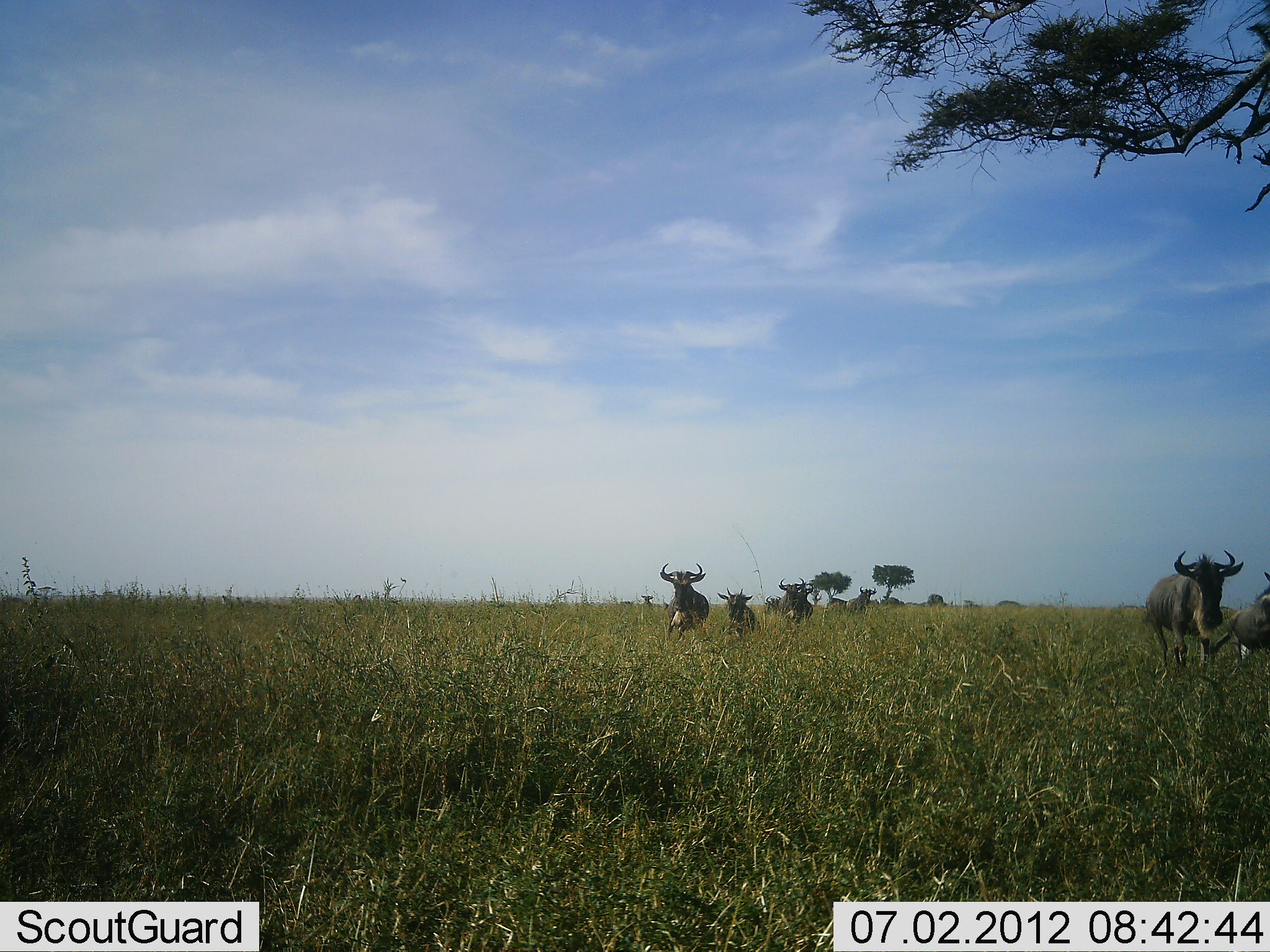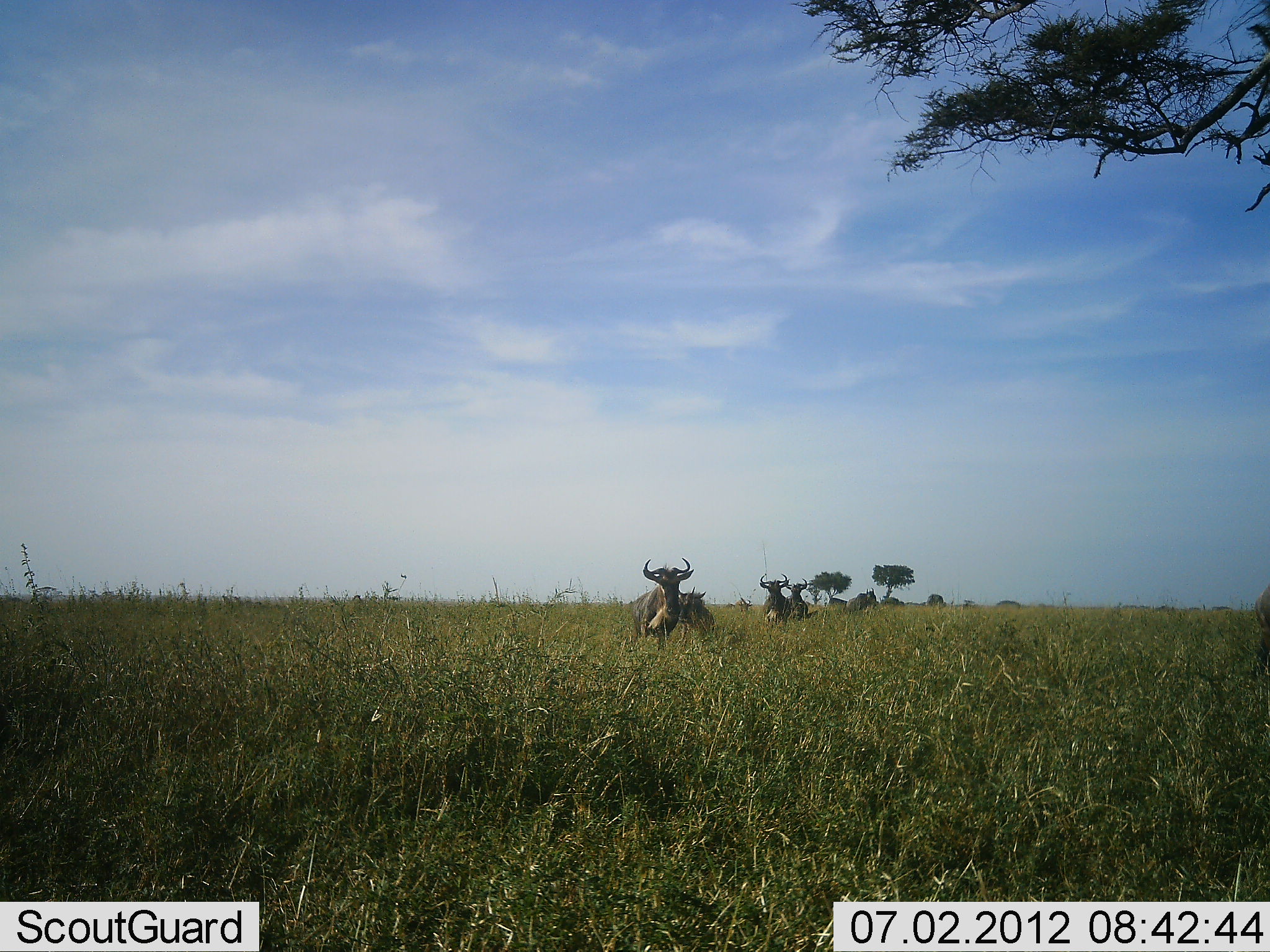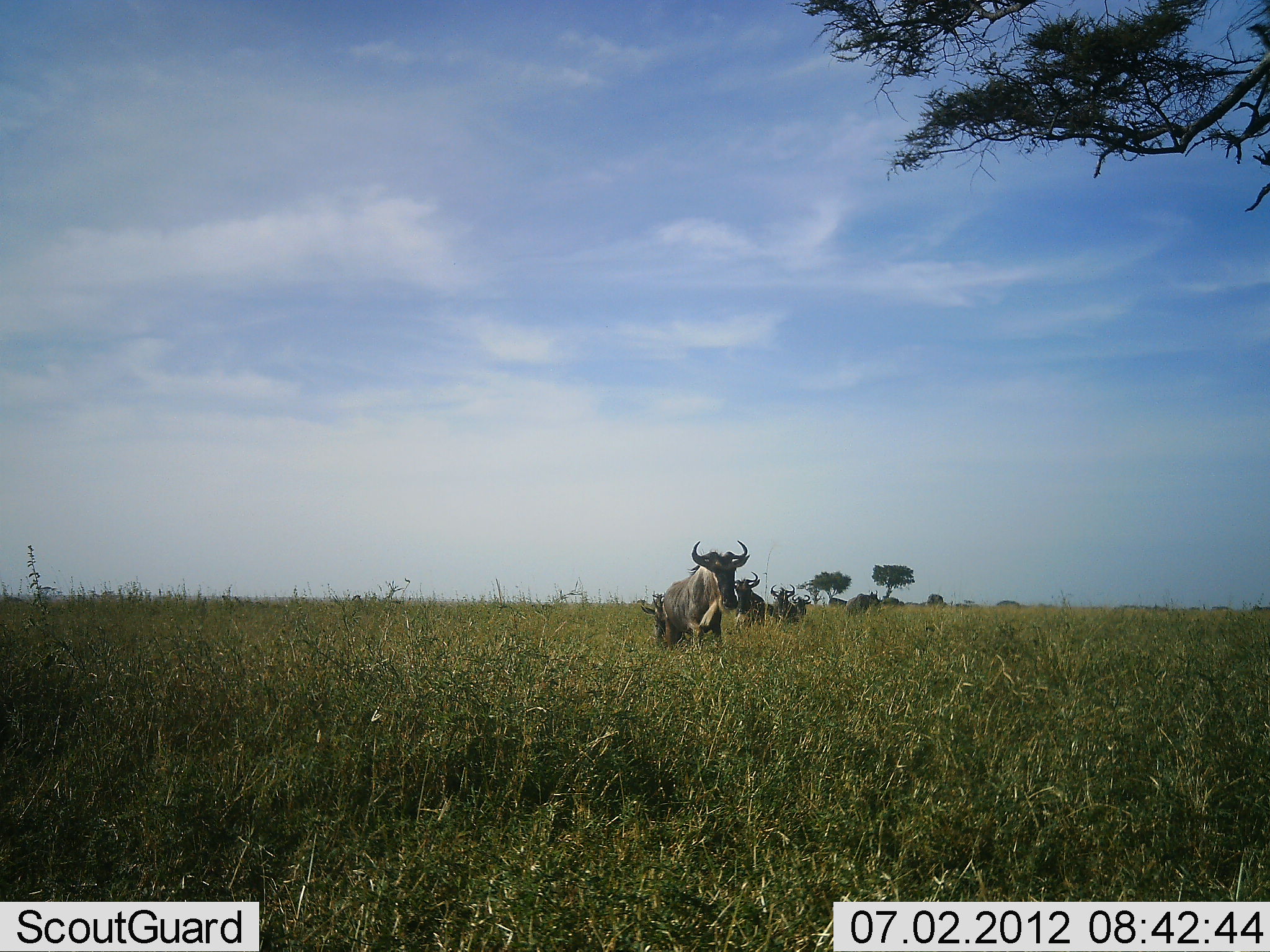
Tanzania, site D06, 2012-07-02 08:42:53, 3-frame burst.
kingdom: Animalia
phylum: Chordata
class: Mammalia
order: Artiodactyla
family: Bovidae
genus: Connochaetes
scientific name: Connochaetes taurinus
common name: blue wildebeest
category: wildebeest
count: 7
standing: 30%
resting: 0%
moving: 80%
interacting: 0%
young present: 10%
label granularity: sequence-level